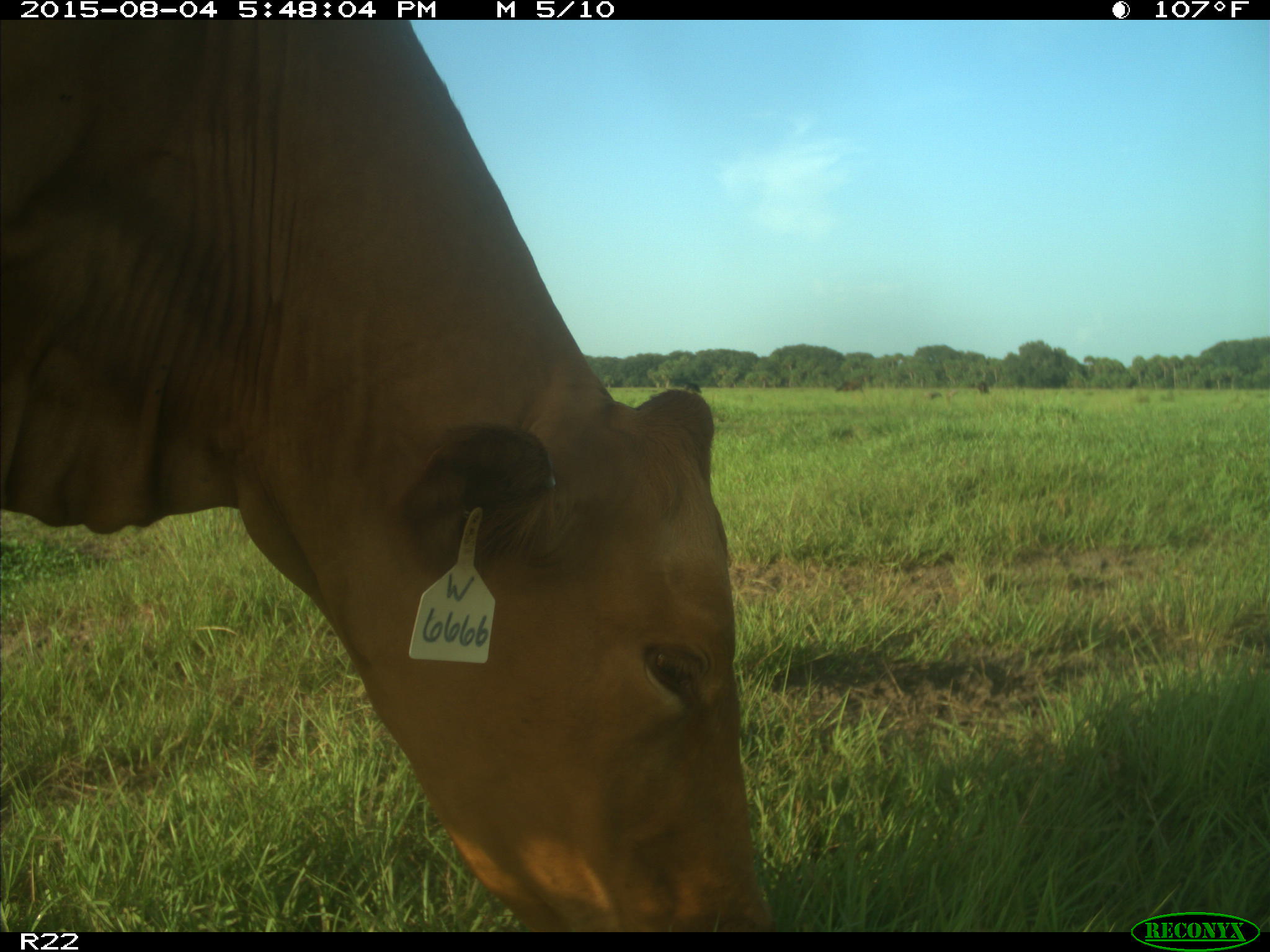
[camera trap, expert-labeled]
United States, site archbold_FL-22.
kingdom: Animalia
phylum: Chordata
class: Mammalia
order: Artiodactyla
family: Bovidae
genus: Bos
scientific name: Bos taurus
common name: domestic cow